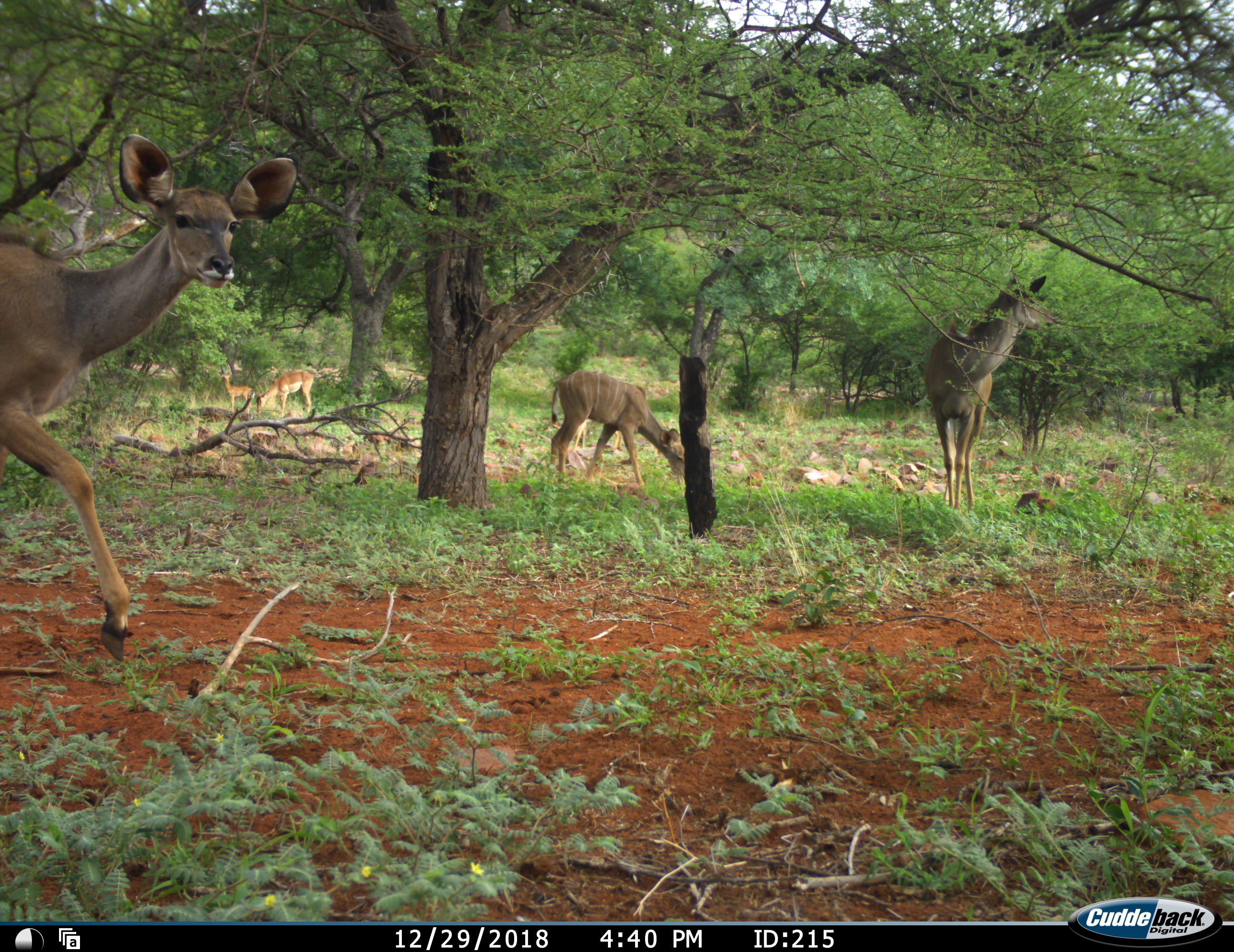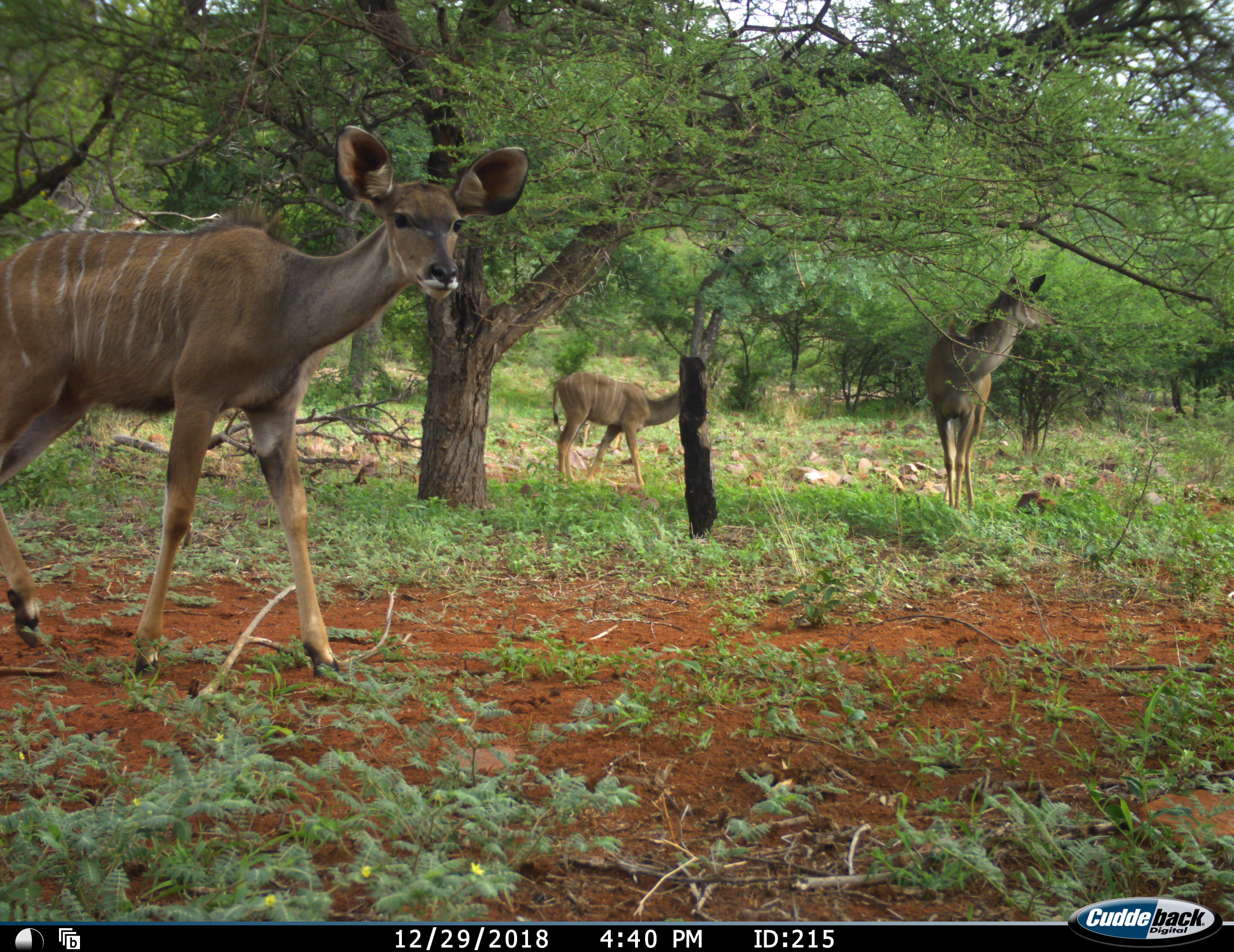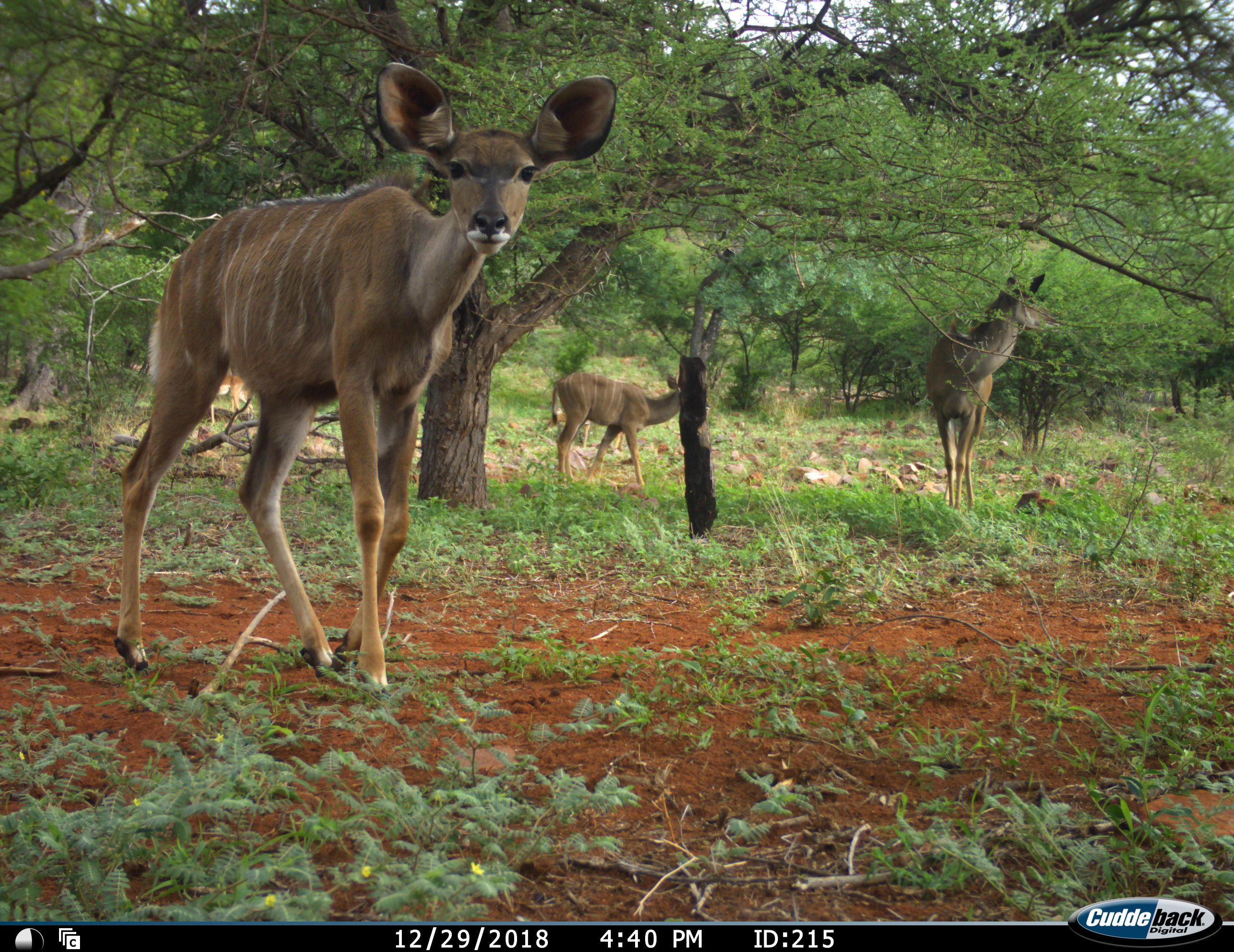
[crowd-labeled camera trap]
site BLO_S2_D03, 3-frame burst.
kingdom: Animalia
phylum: Chordata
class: Mammalia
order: Artiodactyla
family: Bovidae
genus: Aepyceros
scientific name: Aepyceros melampus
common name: impala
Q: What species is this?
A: Impala (Aepyceros melampus).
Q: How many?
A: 2.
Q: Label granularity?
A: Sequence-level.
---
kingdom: Animalia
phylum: Chordata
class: Mammalia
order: Artiodactyla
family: Bovidae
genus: Tragelaphus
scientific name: Tragelaphus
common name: kudu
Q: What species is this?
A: Kudu (Tragelaphus).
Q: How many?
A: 3.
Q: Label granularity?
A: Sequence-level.